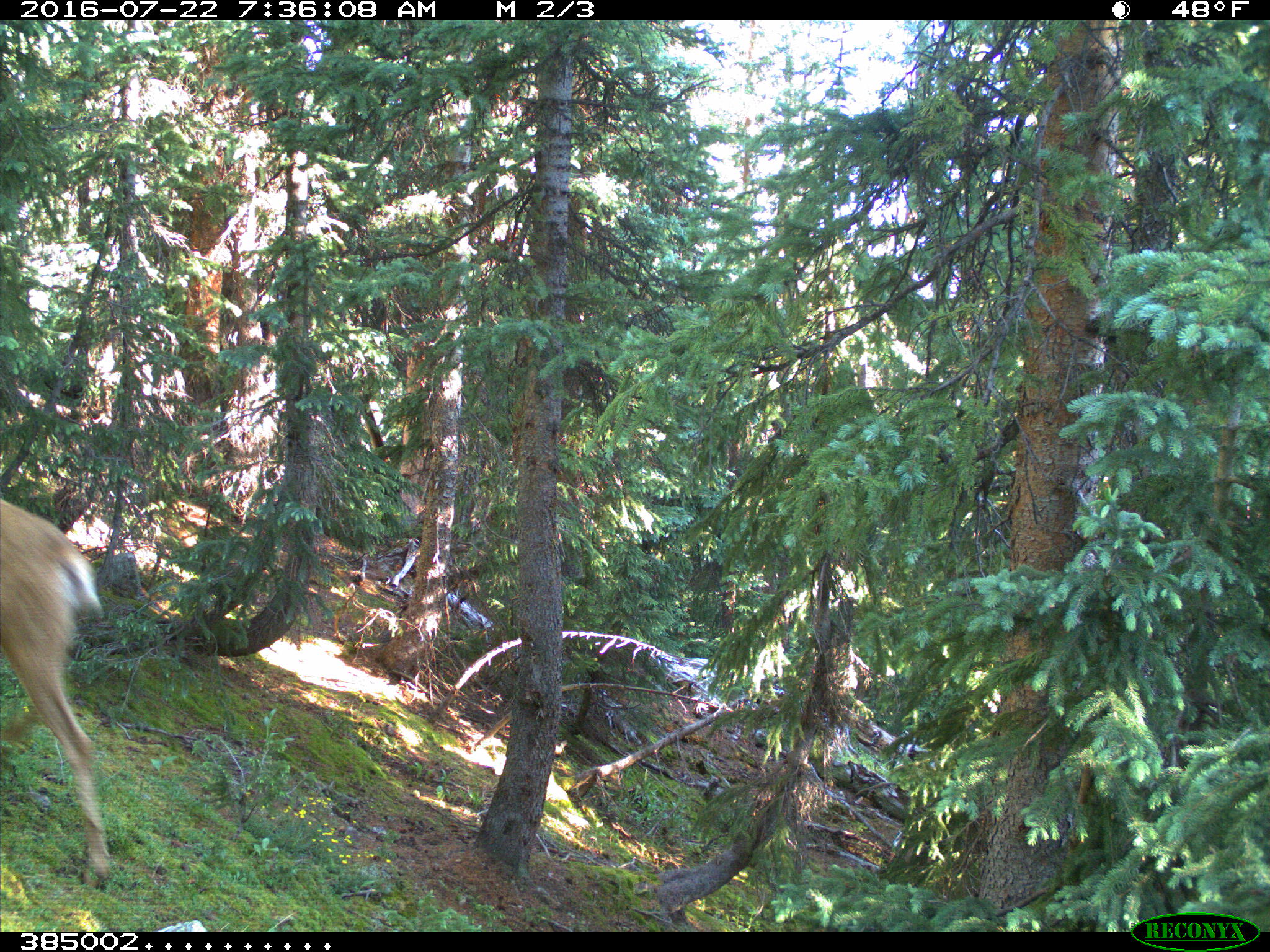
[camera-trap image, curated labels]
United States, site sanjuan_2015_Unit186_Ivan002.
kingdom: Animalia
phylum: Chordata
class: Mammalia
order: Artiodactyla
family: Cervidae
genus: Odocoileus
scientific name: Odocoileus hemionus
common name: mule deer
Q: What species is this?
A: Odocoileus hemionus (mule deer).